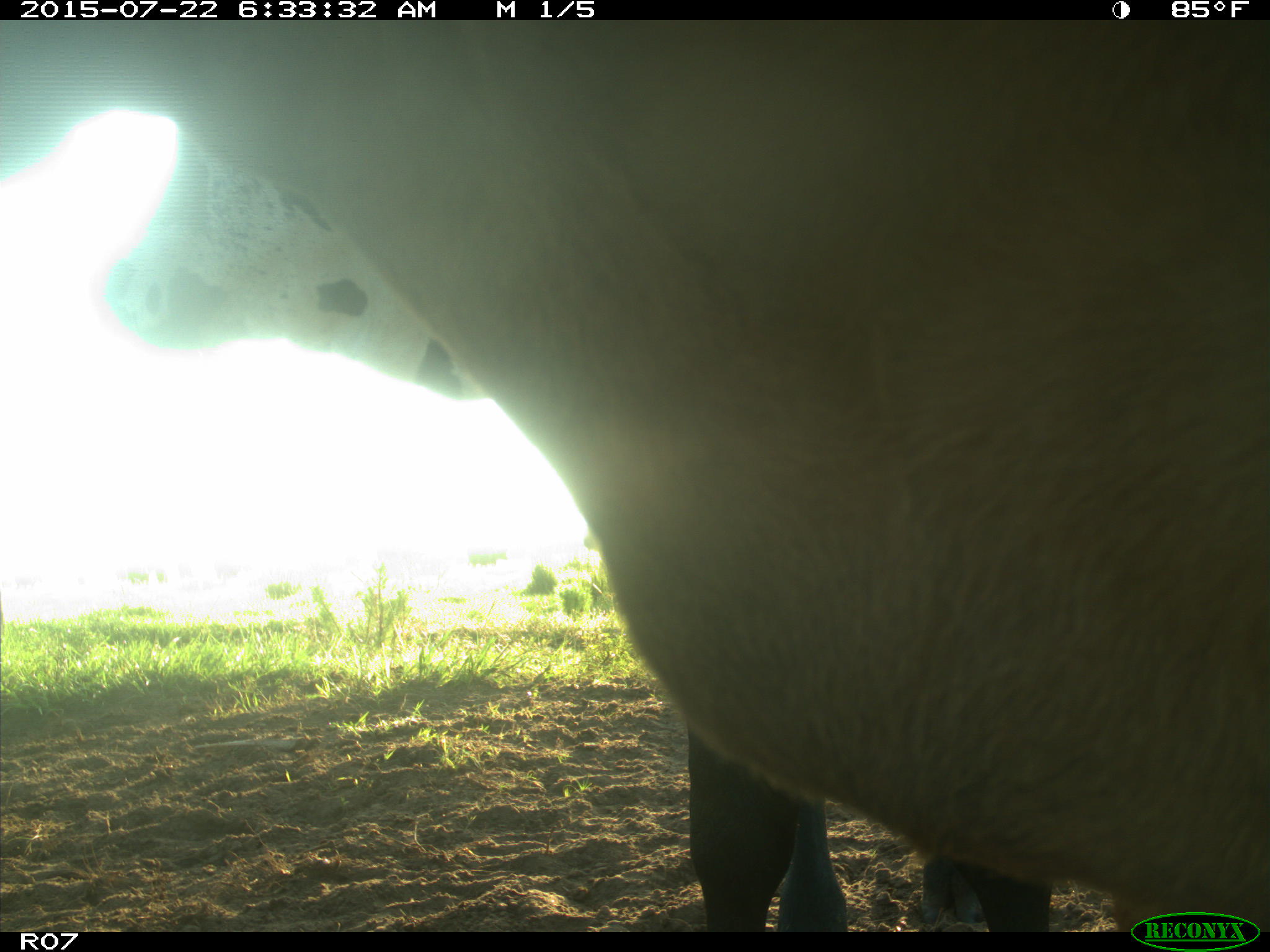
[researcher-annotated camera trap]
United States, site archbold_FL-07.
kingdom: Animalia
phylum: Chordata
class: Mammalia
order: Carnivora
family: Procyonidae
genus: Procyon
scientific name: Procyon lotor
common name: common raccoon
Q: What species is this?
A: Procyon lotor (common raccoon).